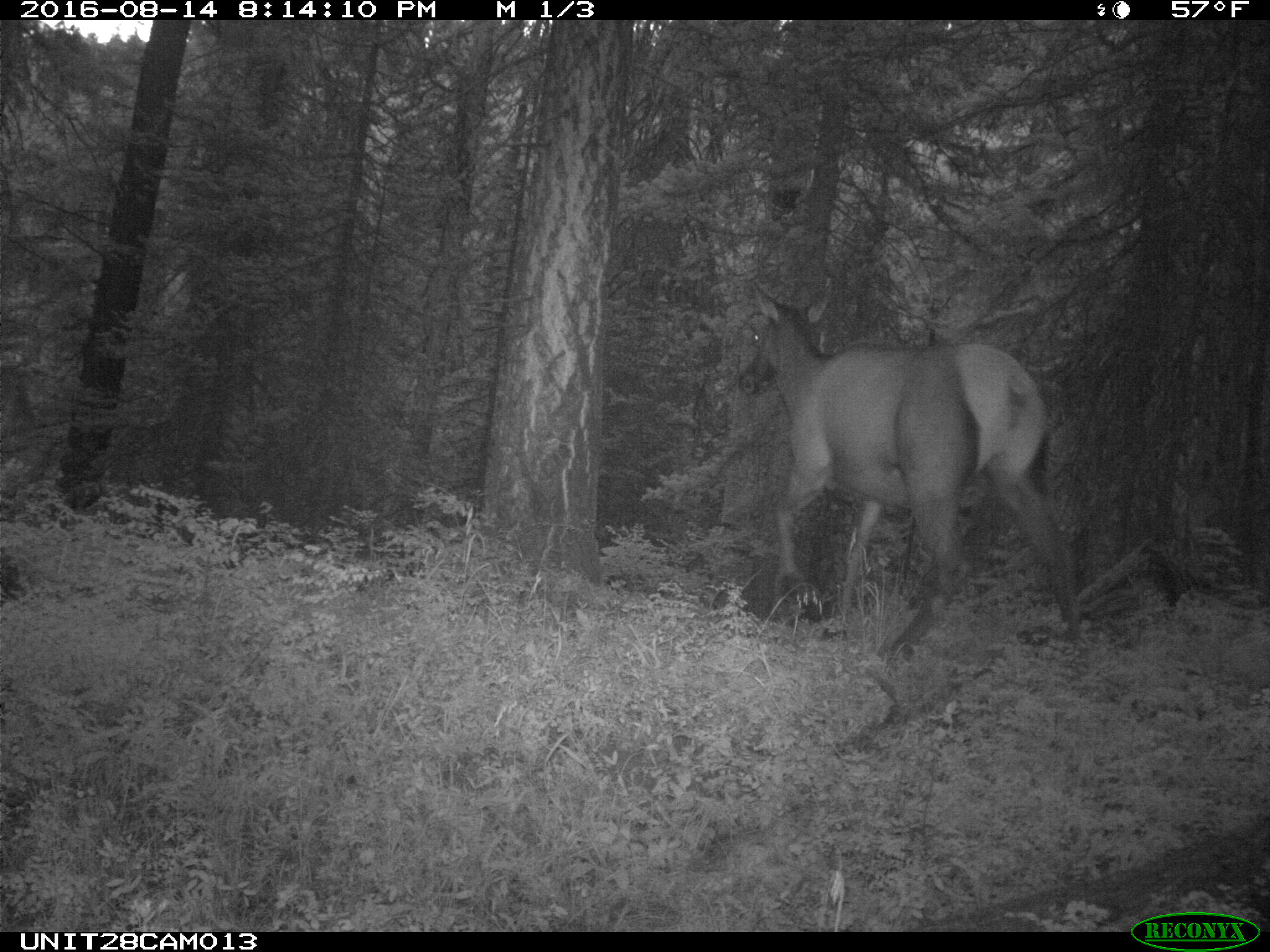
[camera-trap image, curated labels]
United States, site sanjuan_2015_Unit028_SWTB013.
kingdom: Animalia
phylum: Chordata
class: Mammalia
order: Artiodactyla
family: Cervidae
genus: Cervus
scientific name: Cervus elaphus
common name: red deer